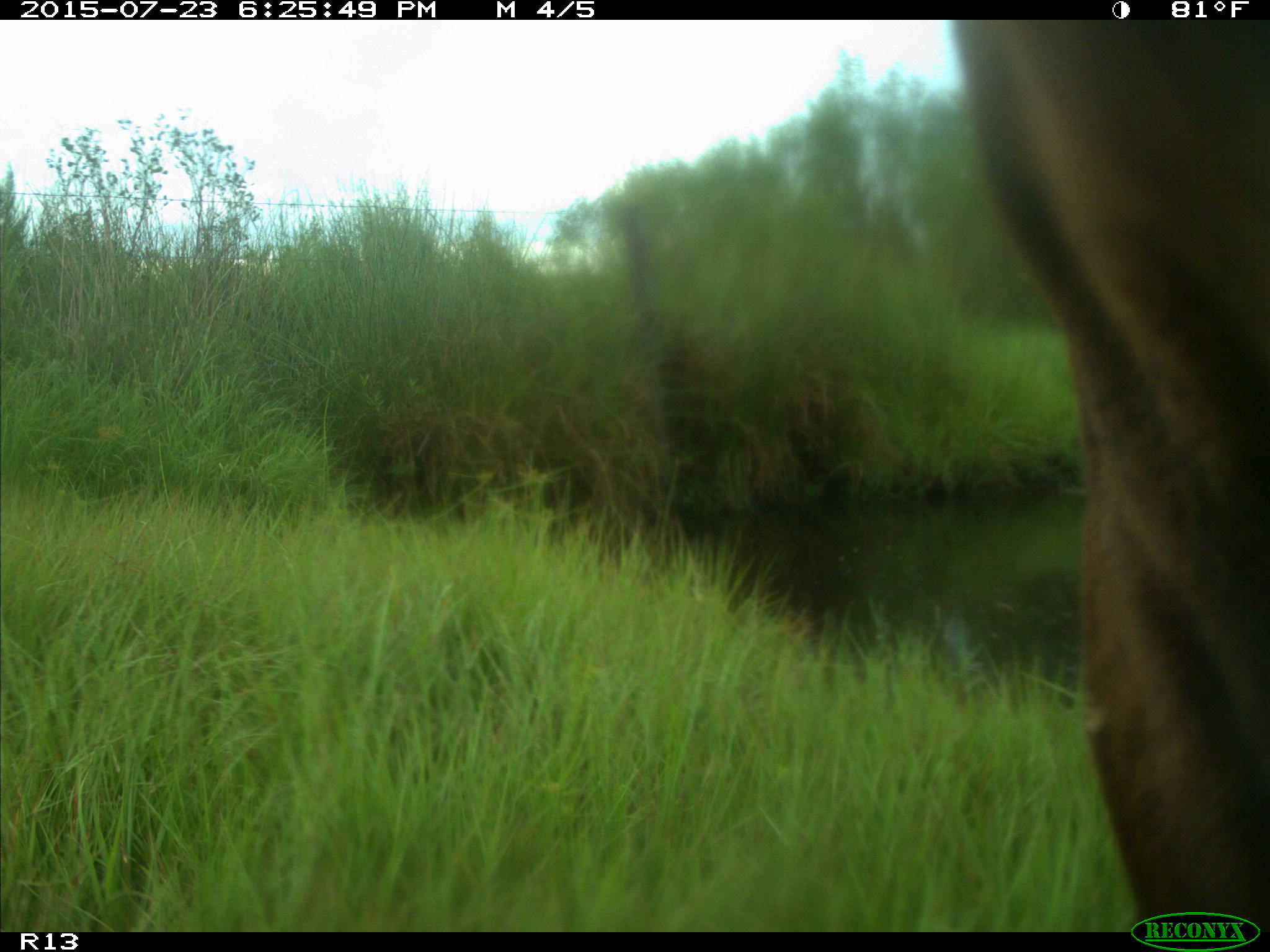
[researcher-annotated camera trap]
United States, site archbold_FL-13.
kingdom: Animalia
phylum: Chordata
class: Mammalia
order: Artiodactyla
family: Bovidae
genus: Bos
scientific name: Bos taurus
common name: domestic cow